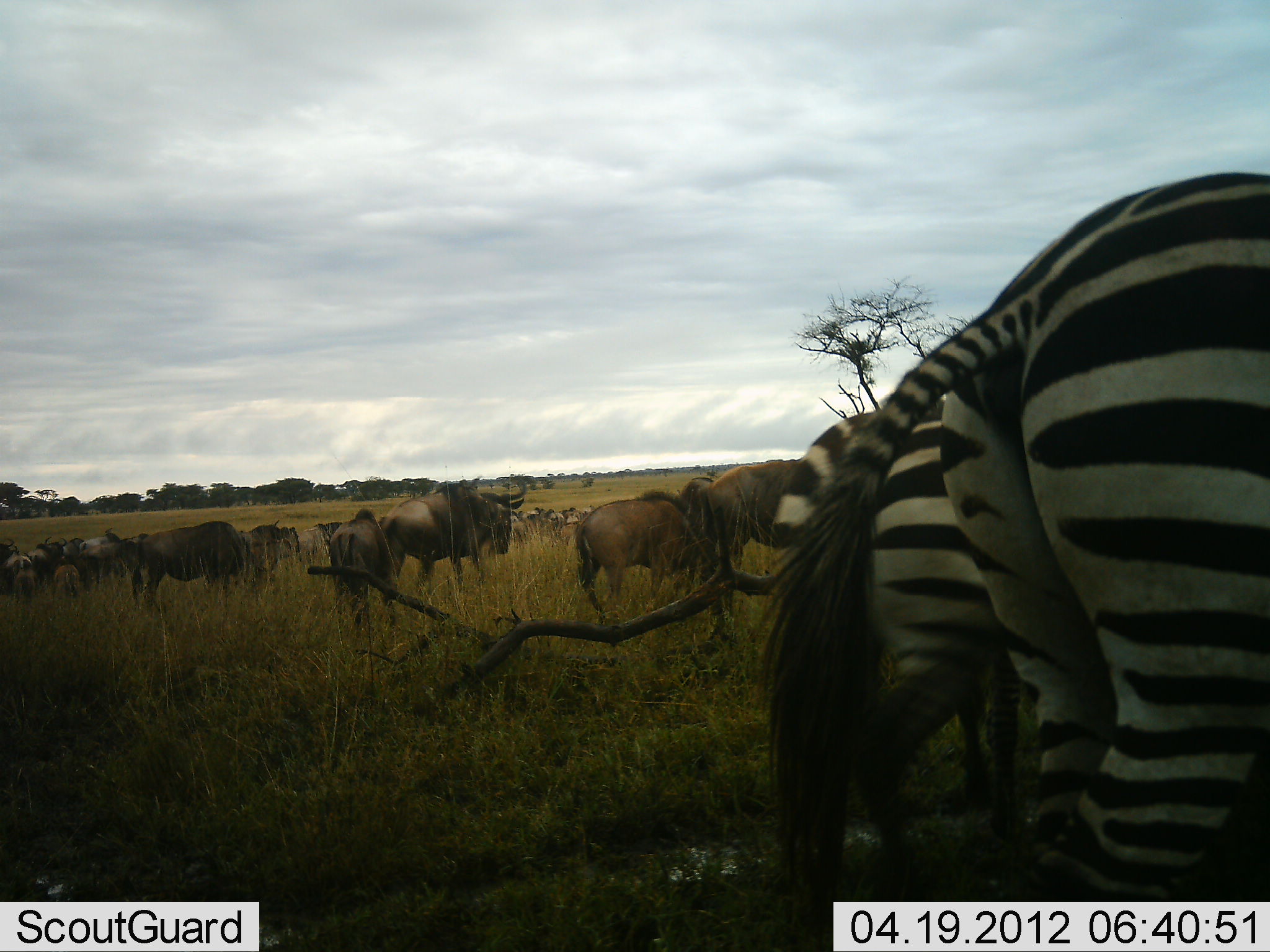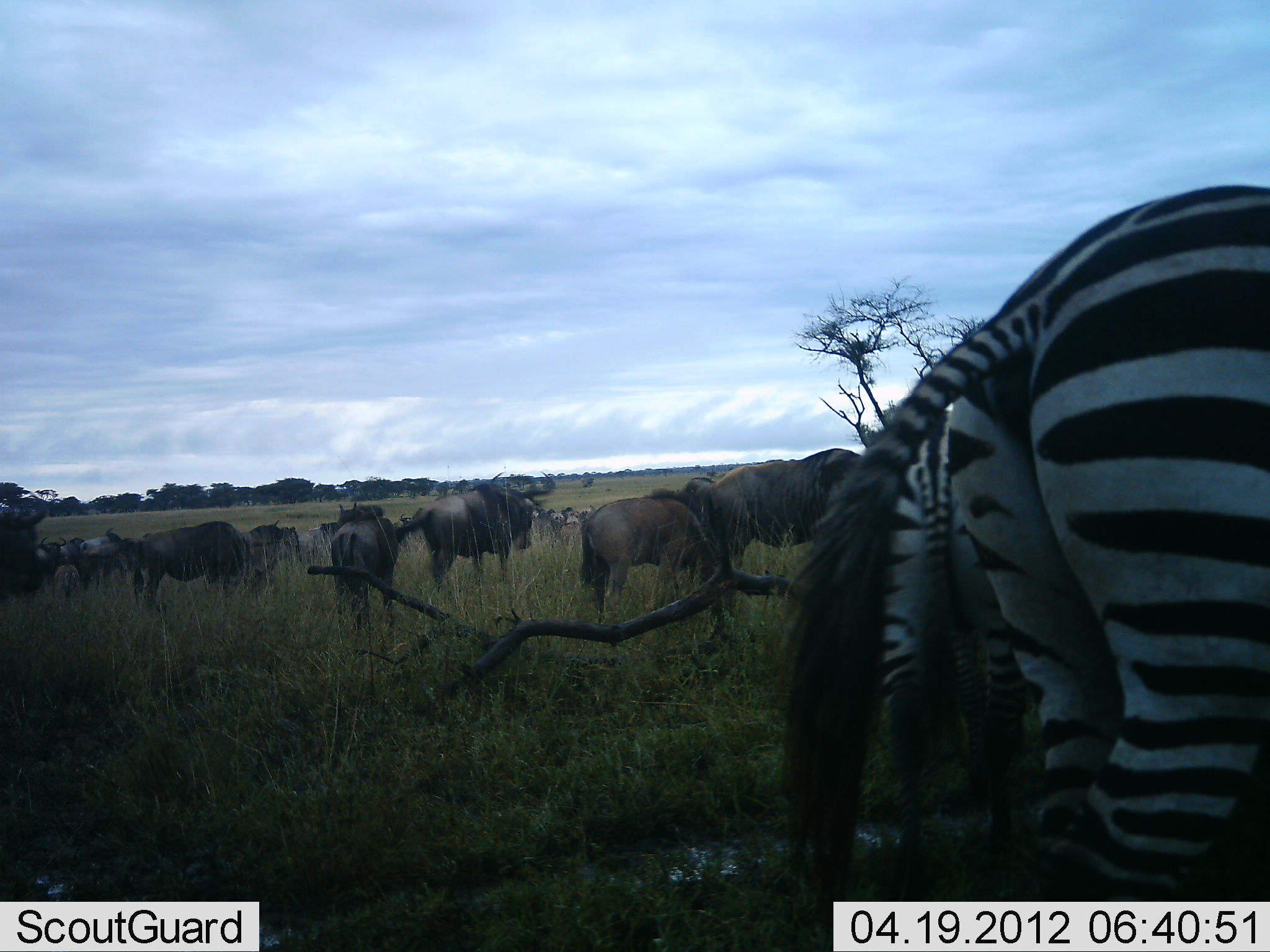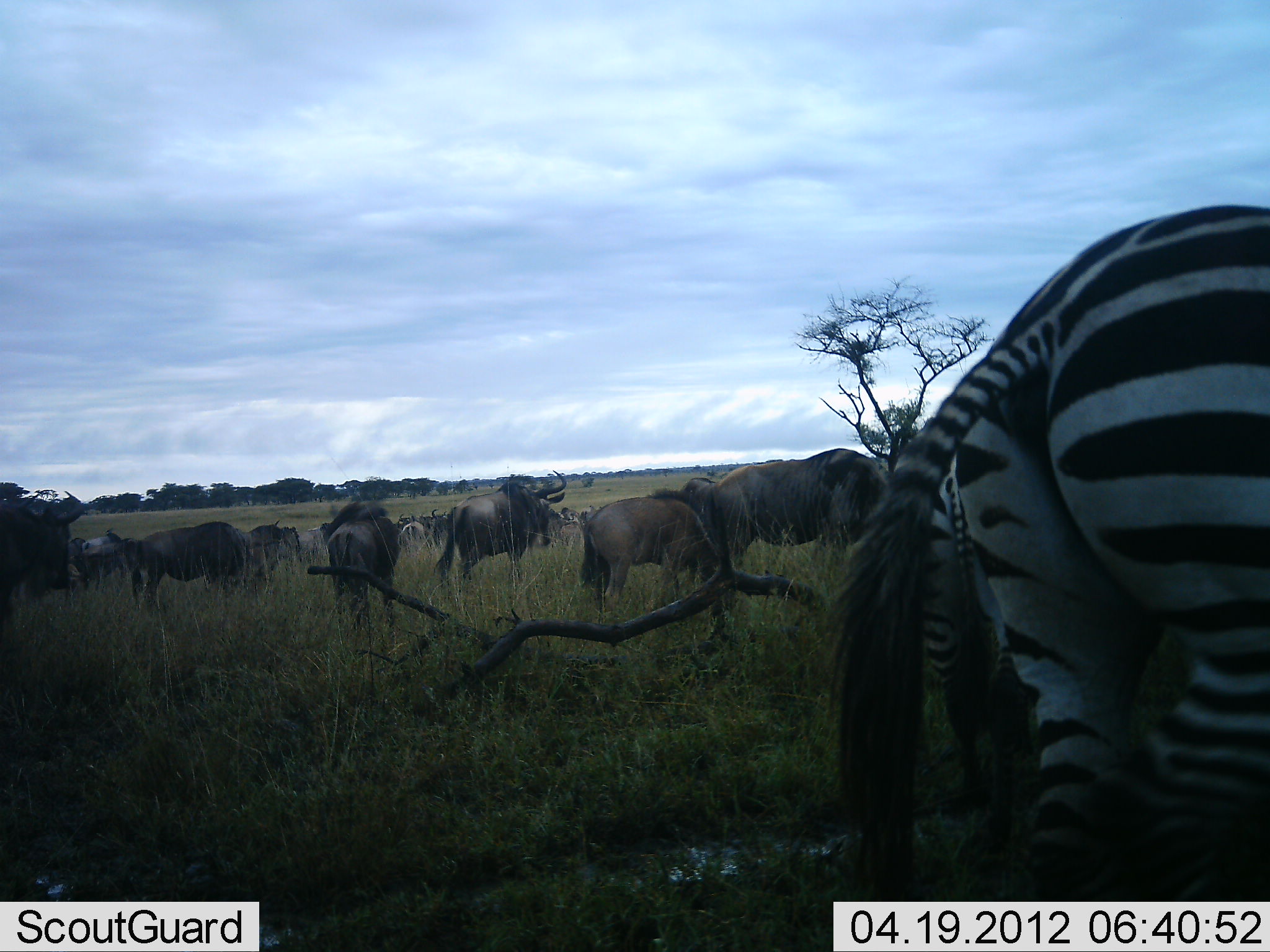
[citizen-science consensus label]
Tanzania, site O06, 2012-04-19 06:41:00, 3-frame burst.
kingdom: Animalia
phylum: Chordata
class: Mammalia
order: Artiodactyla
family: Bovidae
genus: Connochaetes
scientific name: Connochaetes taurinus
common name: blue wildebeest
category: wildebeest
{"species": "wildebeest (blue wildebeest) (Connochaetes taurinus)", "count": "11-50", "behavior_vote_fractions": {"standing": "68%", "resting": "5%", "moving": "53%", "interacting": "0%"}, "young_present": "5%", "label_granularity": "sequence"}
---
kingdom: Animalia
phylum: Chordata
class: Mammalia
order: Perissodactyla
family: Equidae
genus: Equus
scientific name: Equus quagga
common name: plains zebra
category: zebra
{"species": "zebra (plains zebra) (Equus quagga)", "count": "2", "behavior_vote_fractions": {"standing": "70%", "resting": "0%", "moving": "25%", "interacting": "0%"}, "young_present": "0%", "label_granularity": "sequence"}